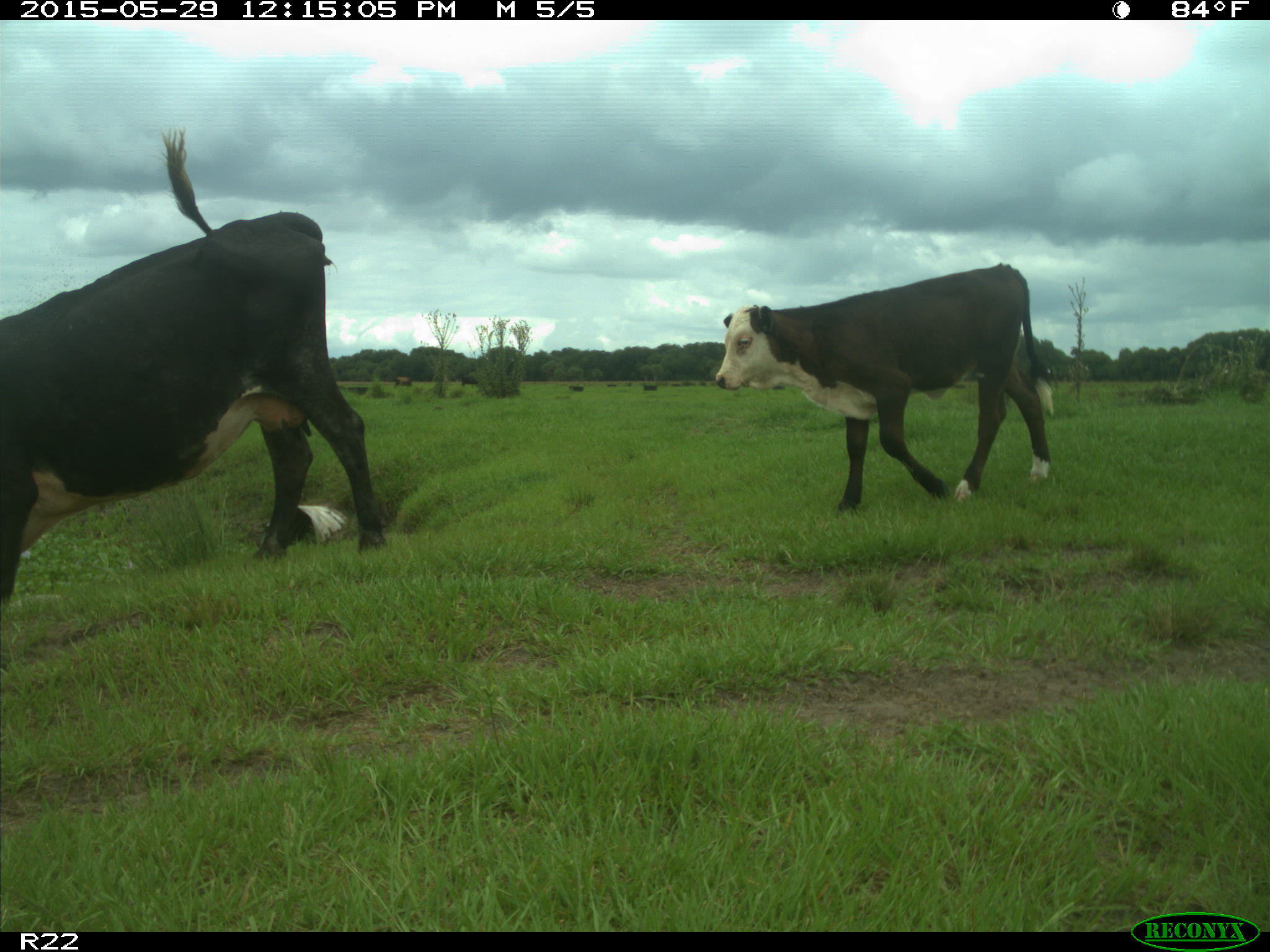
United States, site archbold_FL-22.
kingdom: Animalia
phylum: Chordata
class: Mammalia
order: Artiodactyla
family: Bovidae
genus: Bos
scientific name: Bos taurus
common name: domestic cow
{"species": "Bos taurus (domestic cow)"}